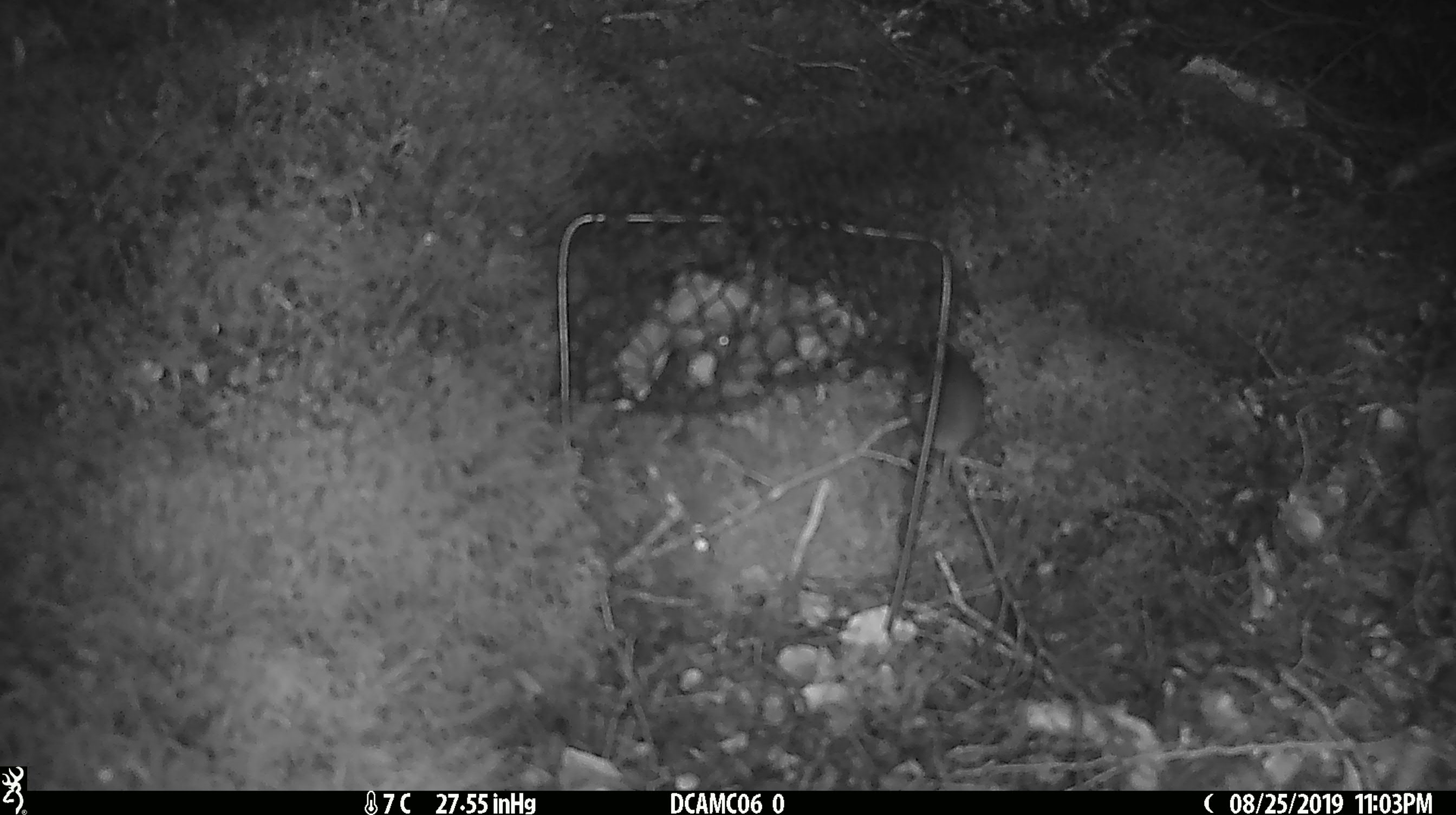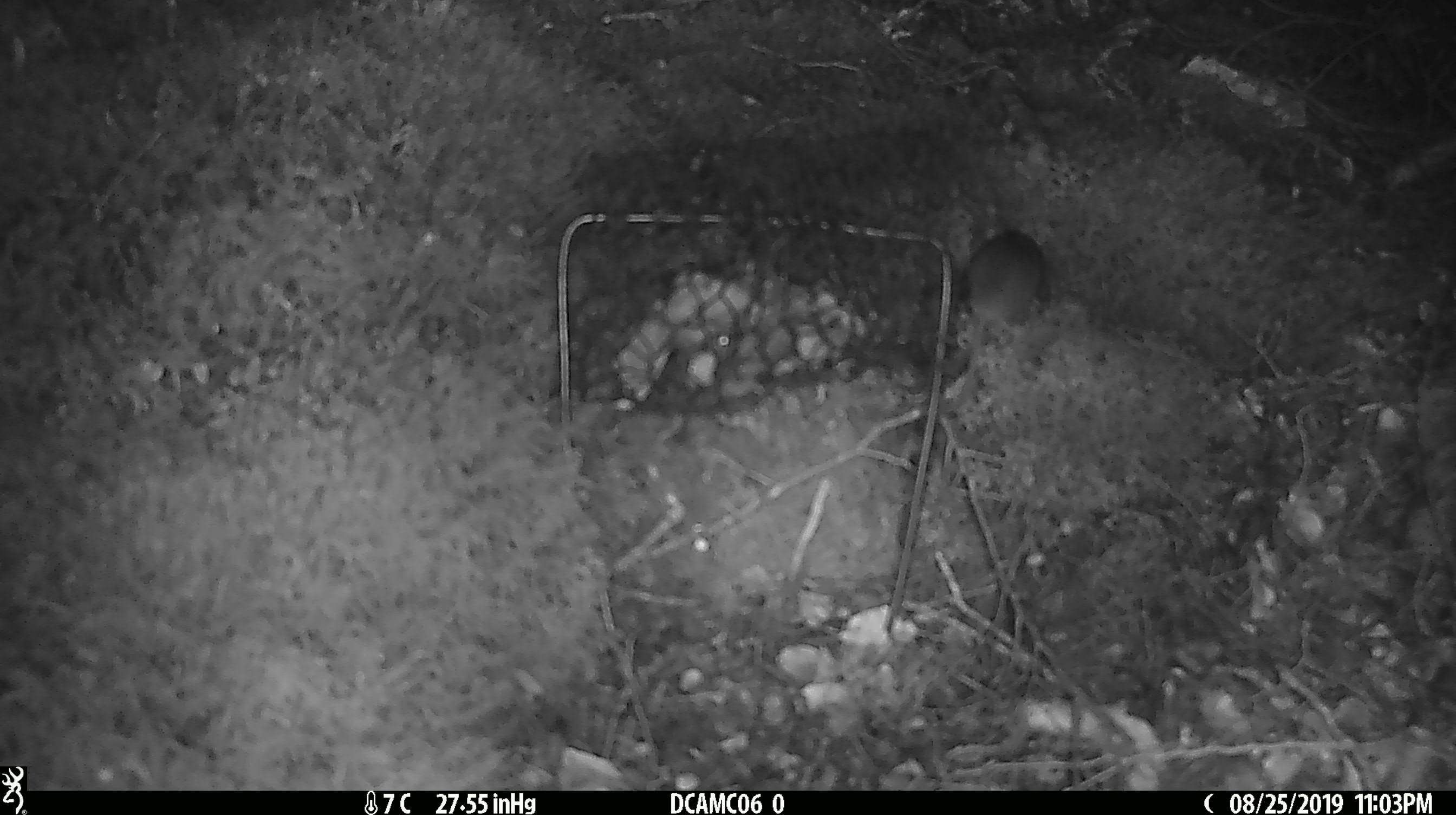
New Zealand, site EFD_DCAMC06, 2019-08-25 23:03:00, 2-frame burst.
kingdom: Animalia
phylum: Chordata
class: Mammalia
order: Rodentia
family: Muridae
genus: Mus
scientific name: Mus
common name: mouse